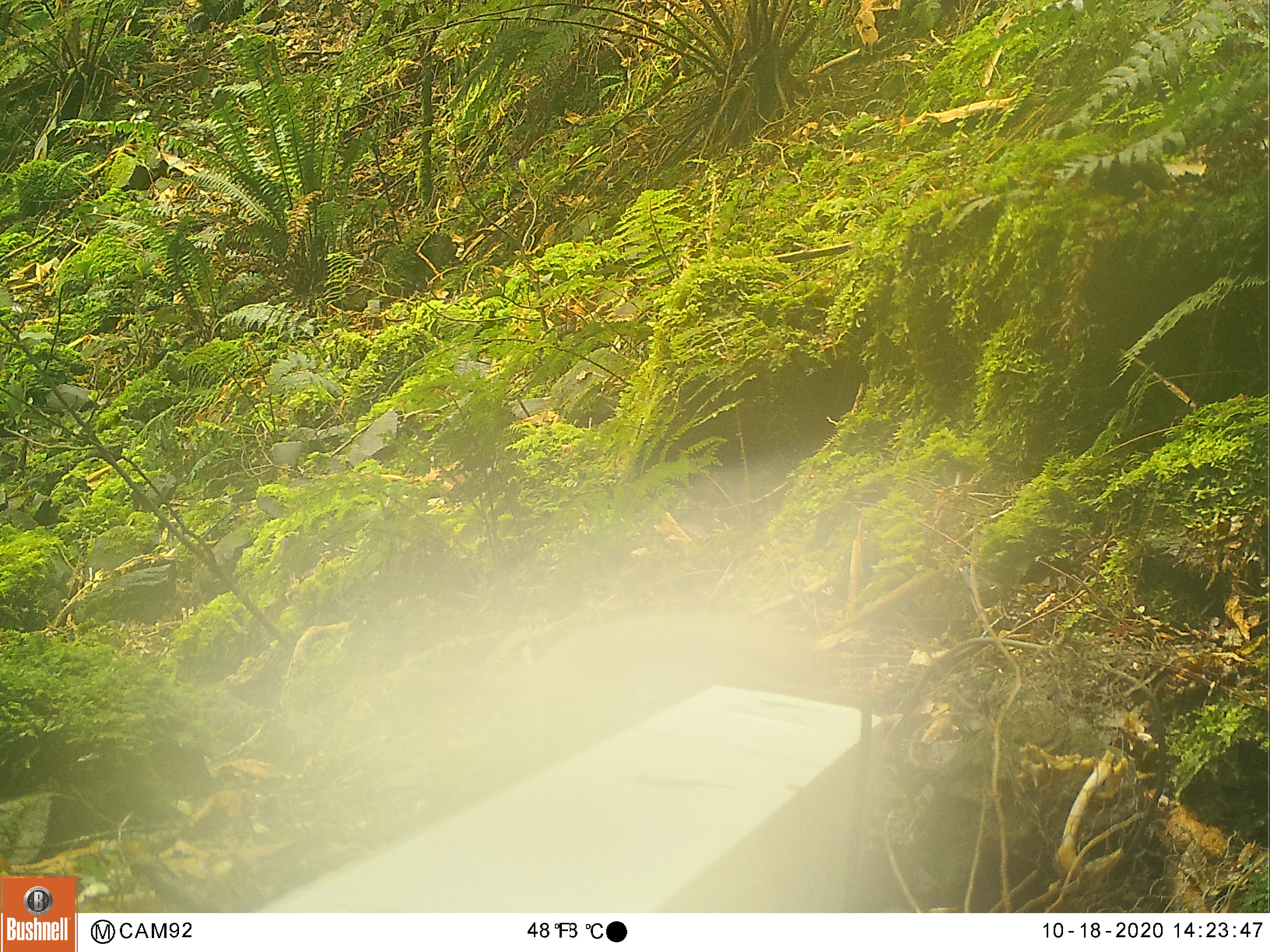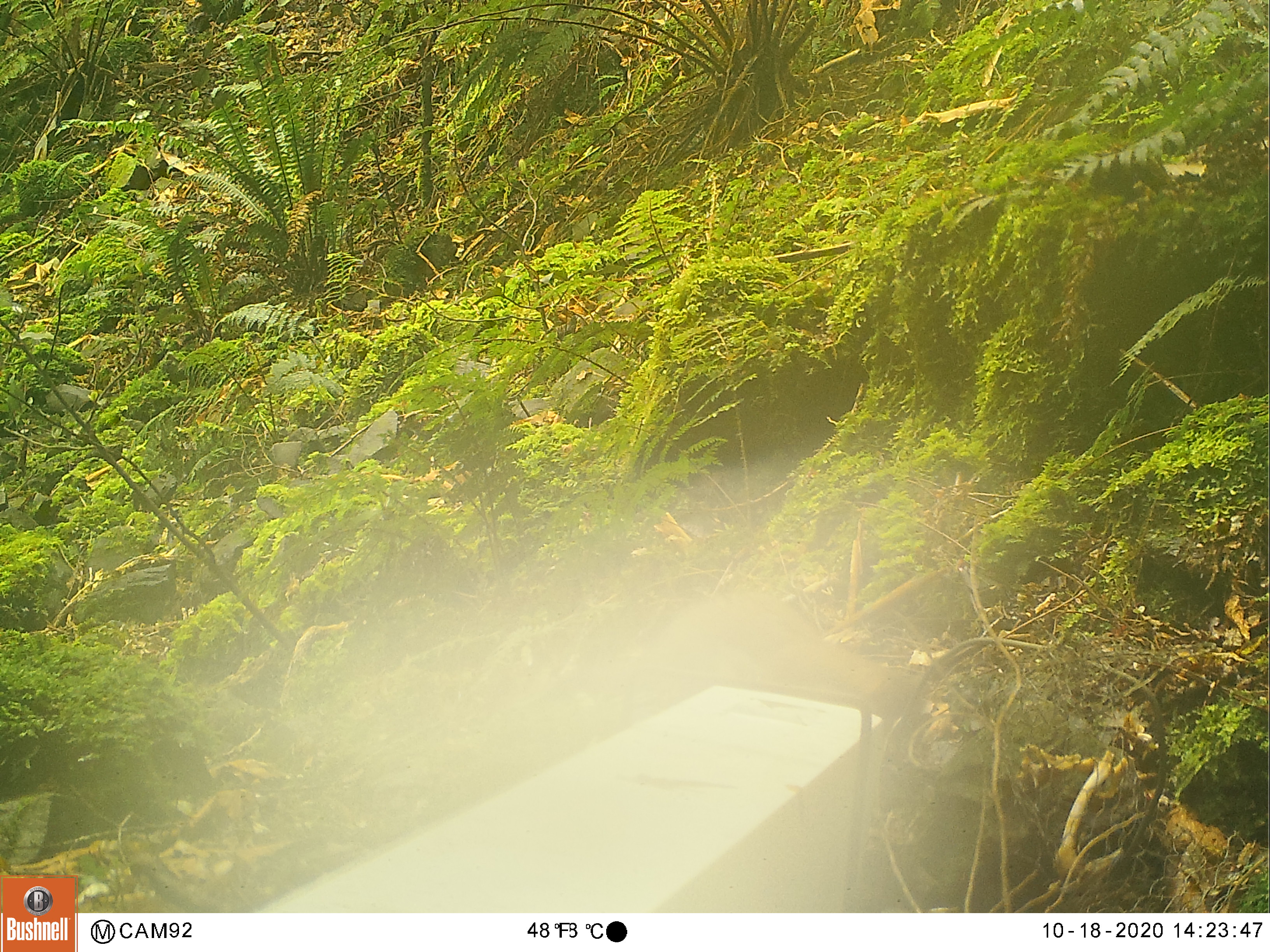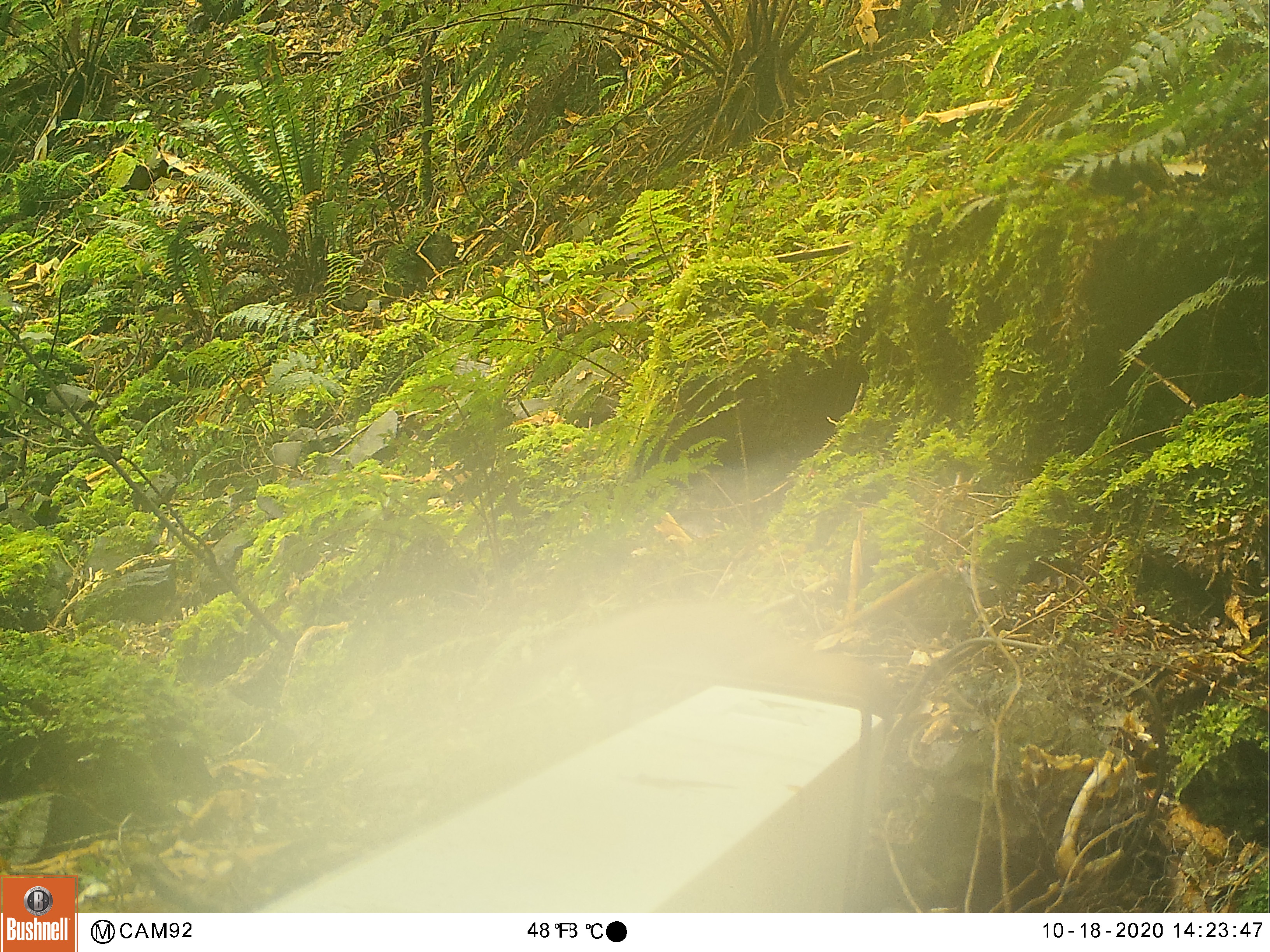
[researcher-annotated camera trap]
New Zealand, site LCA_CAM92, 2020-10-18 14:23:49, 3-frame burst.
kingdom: Animalia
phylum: Chordata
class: Mammalia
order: Carnivora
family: Mustelidae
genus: Mustela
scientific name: Mustela erminea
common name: stoat